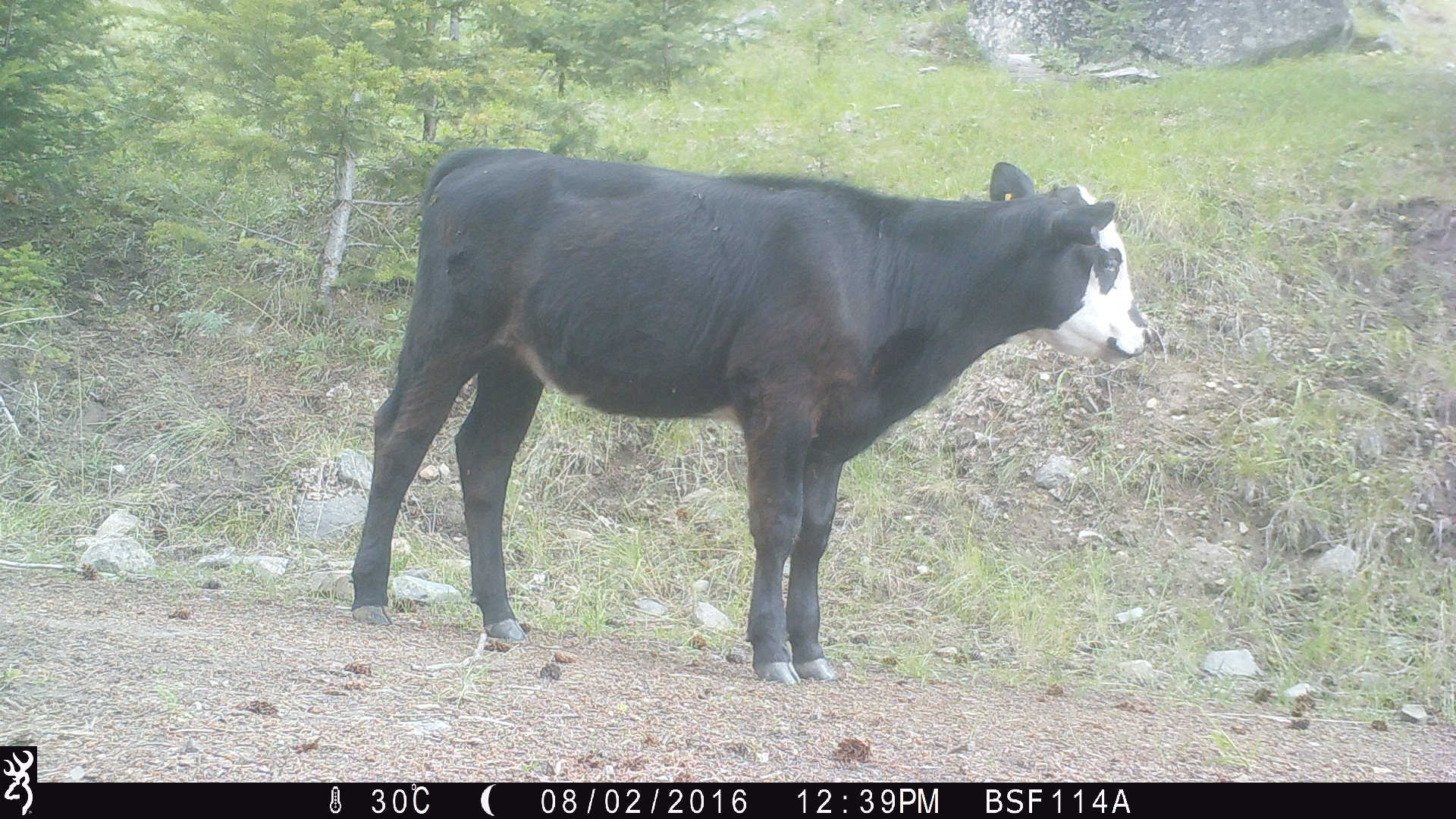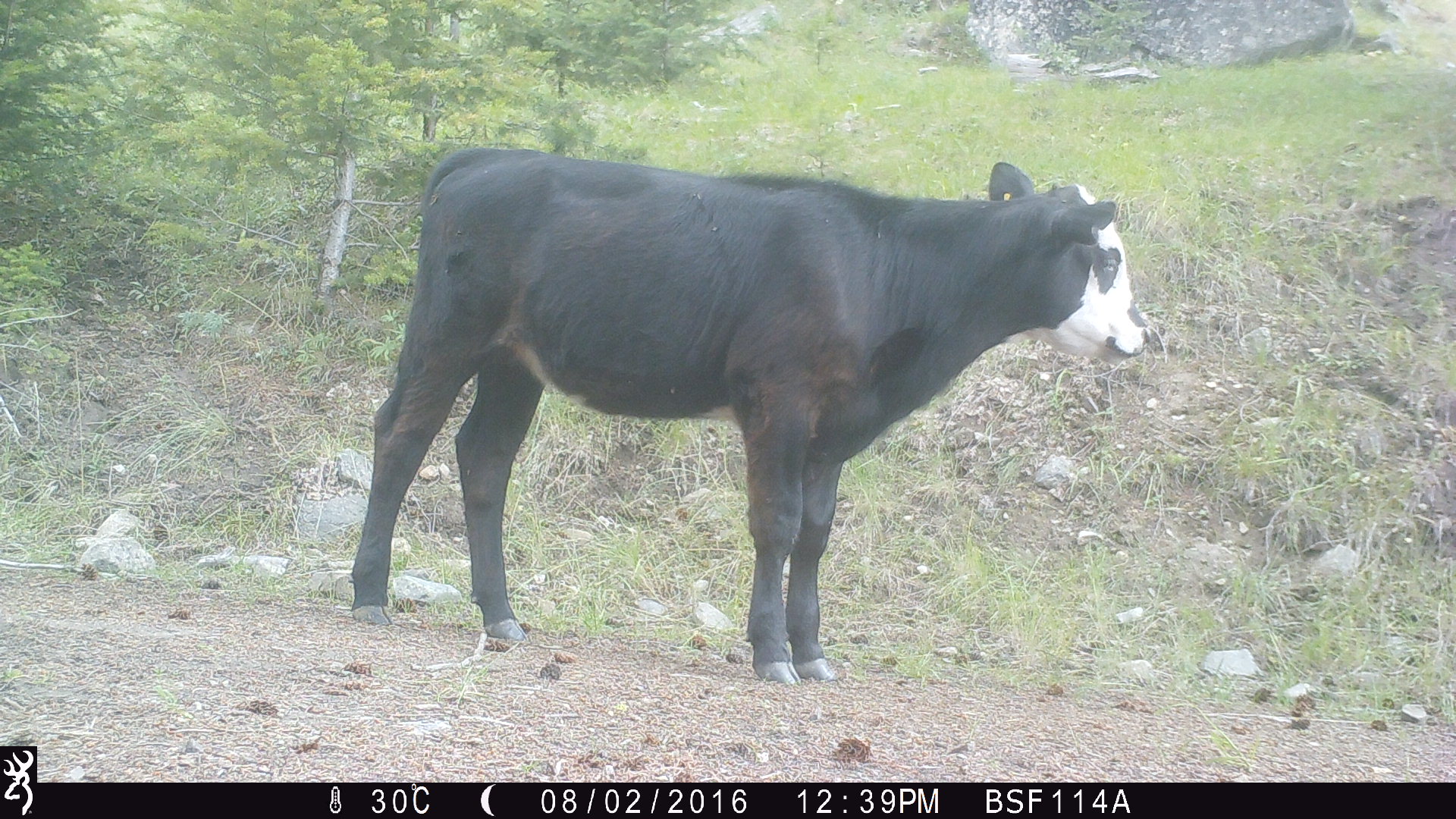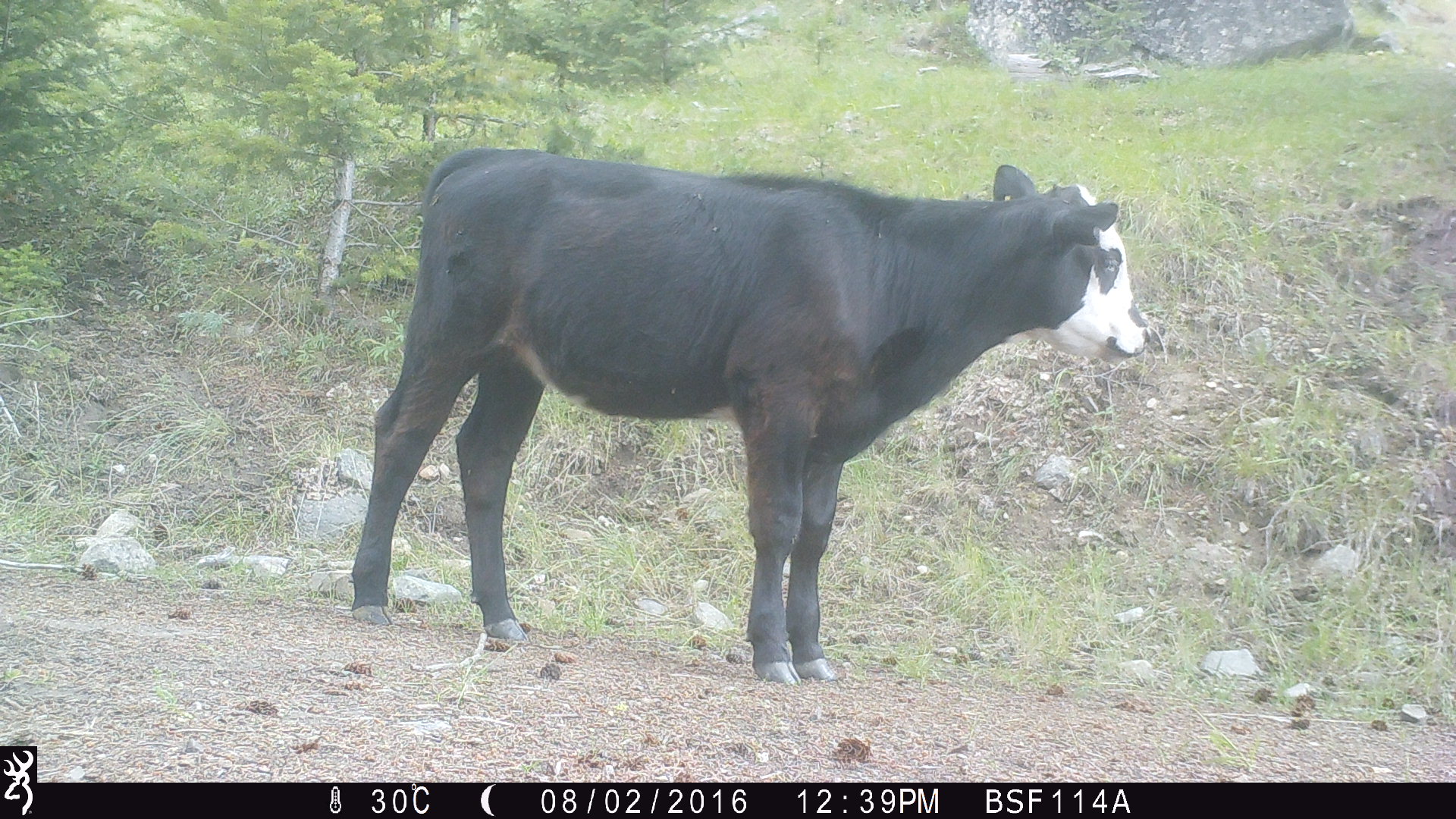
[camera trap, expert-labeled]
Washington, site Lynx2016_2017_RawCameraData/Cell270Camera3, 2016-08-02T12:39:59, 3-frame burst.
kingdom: Animalia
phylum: Chordata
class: Mammalia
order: Artiodactyla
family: Bovidae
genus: Bos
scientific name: Bos taurus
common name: domestic cattle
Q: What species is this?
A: Domestic cattle (Bos taurus).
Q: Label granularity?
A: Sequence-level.